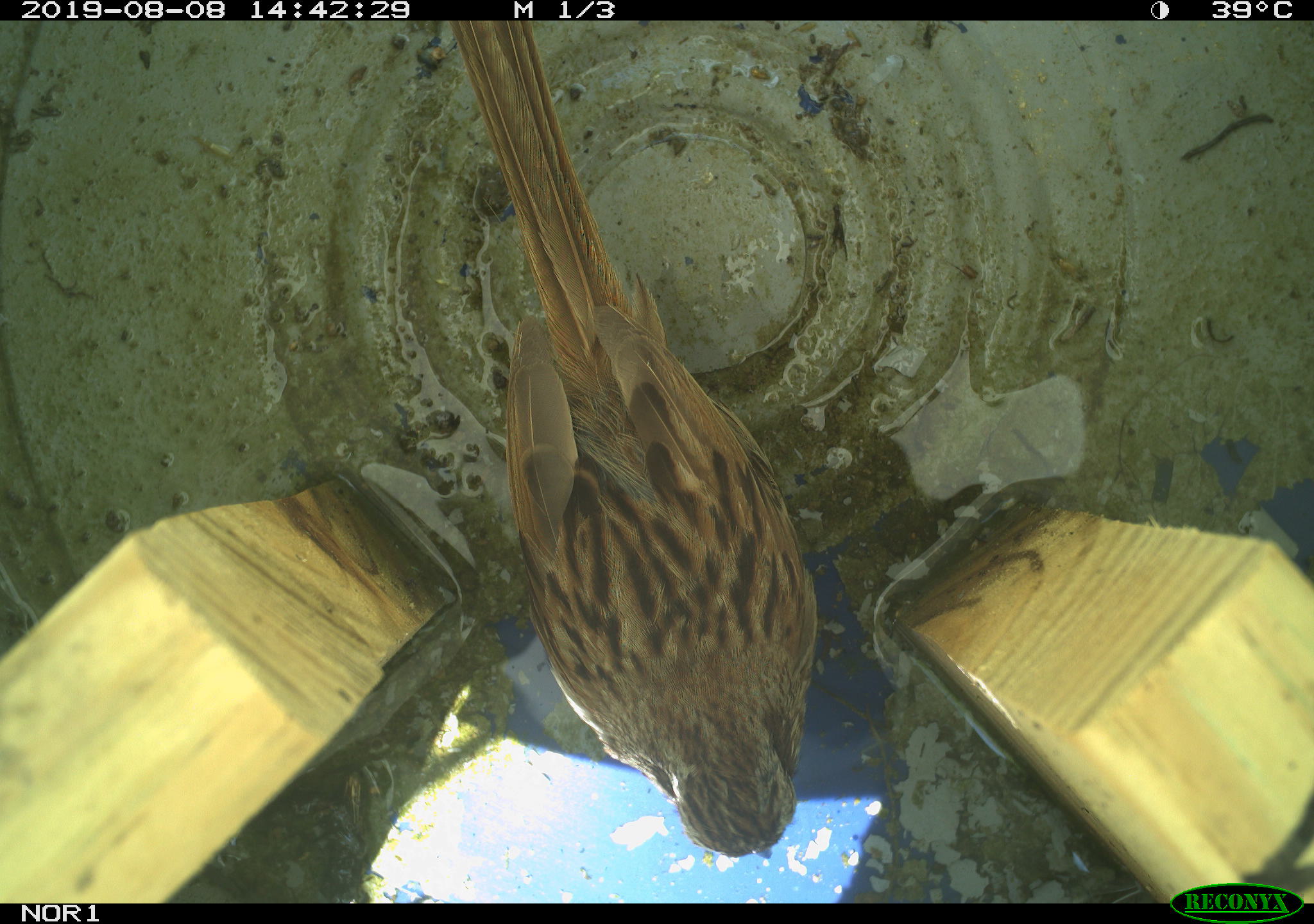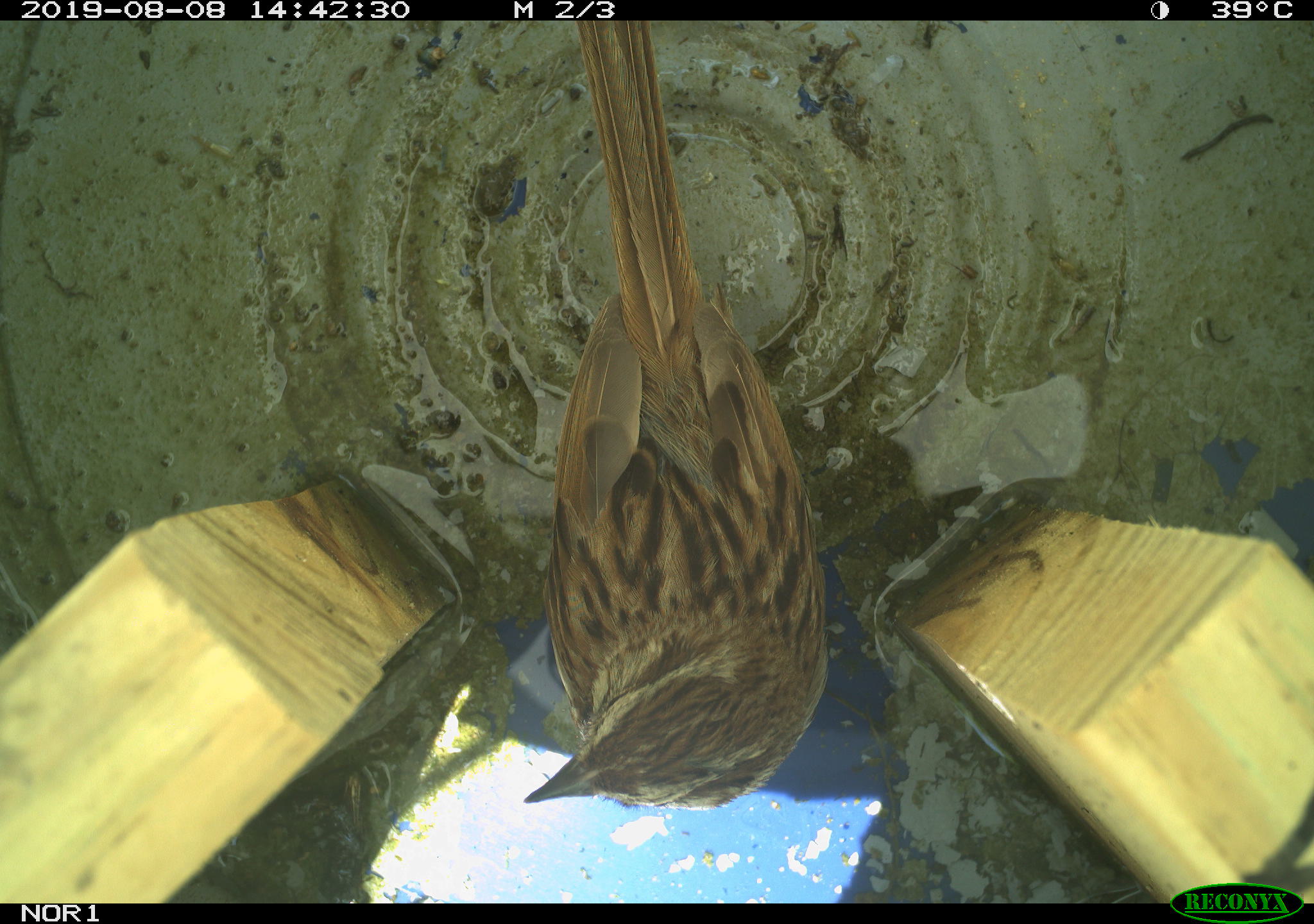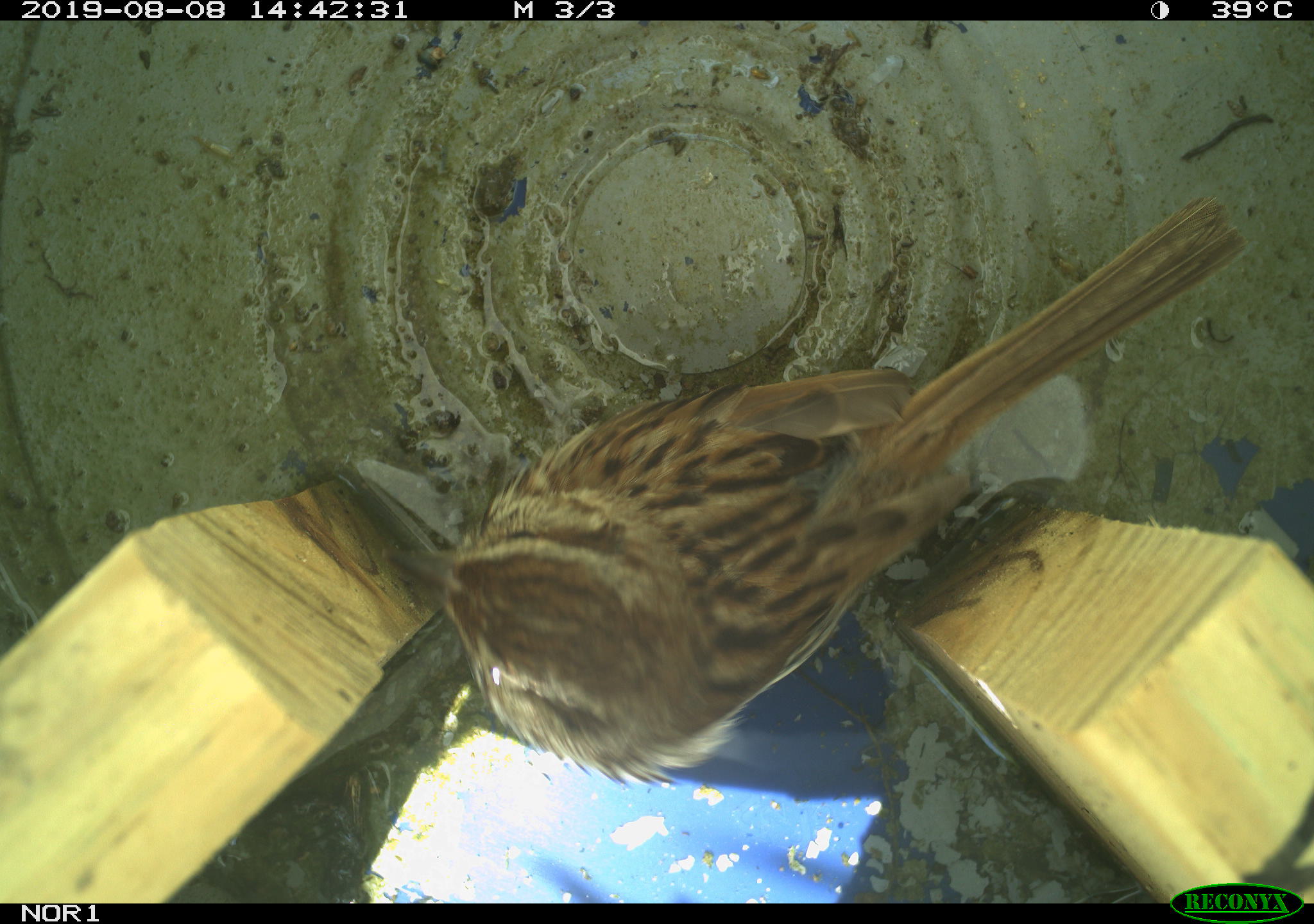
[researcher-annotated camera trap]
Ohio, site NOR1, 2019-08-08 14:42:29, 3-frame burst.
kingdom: Animalia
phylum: Chordata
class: Aves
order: Passeriformes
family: Passerellidae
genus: Melospiza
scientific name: Melospiza melodia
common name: song sparrow